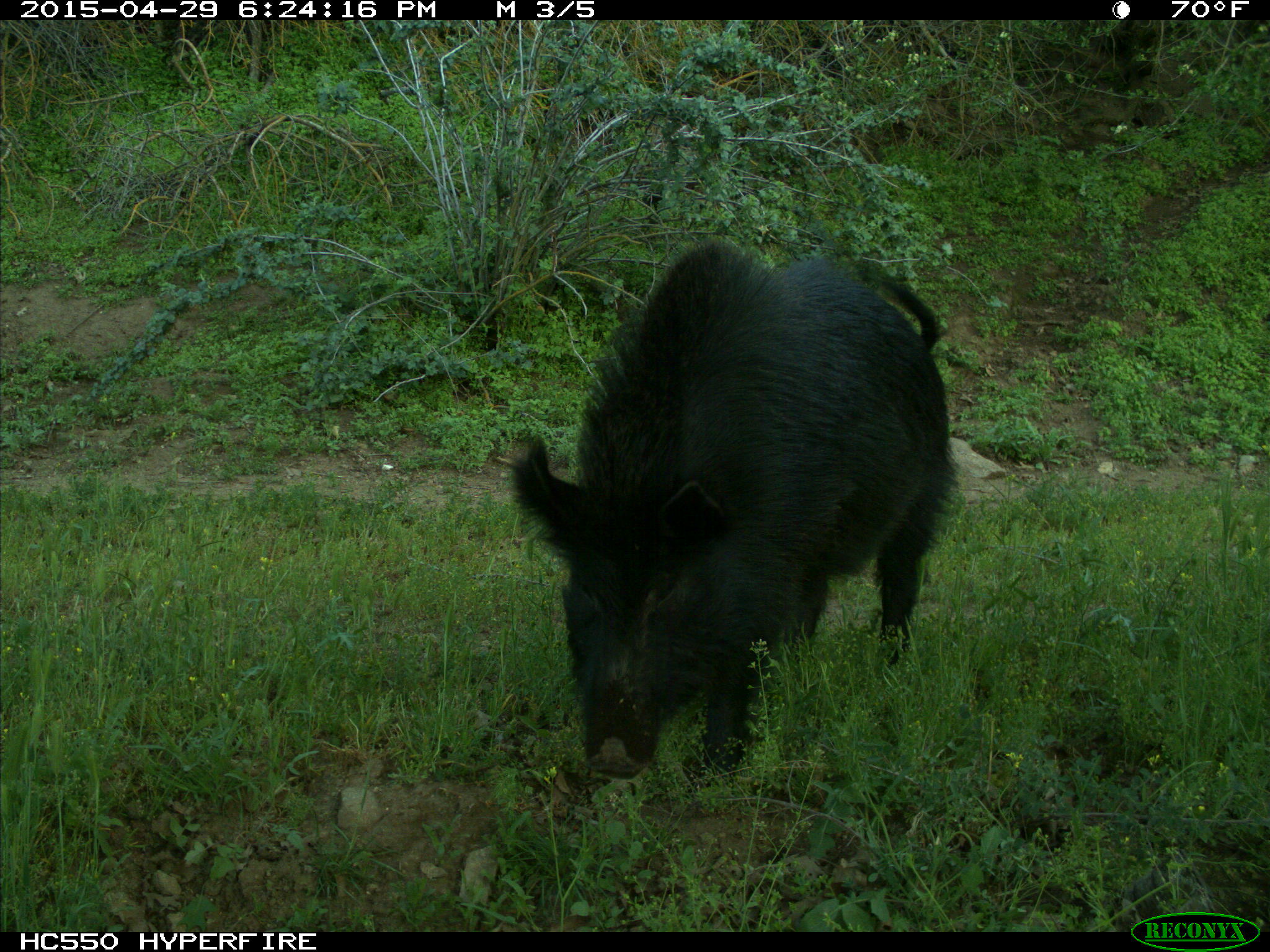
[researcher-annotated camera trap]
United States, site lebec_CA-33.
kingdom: Animalia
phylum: Chordata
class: Mammalia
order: Artiodactyla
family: Suidae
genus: Sus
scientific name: Sus scrofa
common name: wild boar